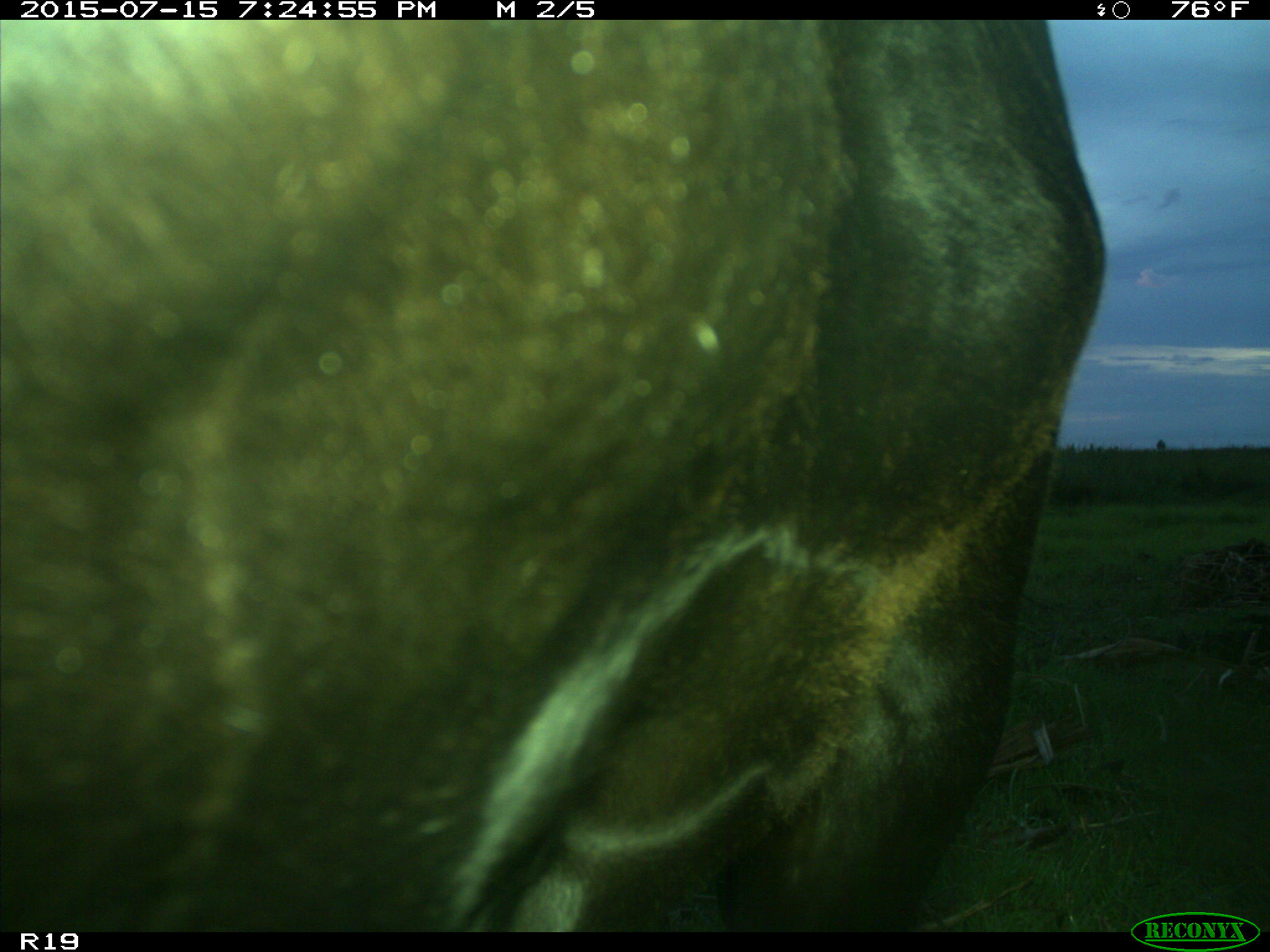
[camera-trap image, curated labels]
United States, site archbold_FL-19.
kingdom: Animalia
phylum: Chordata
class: Mammalia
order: Artiodactyla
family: Bovidae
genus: Bos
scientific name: Bos taurus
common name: domestic cow